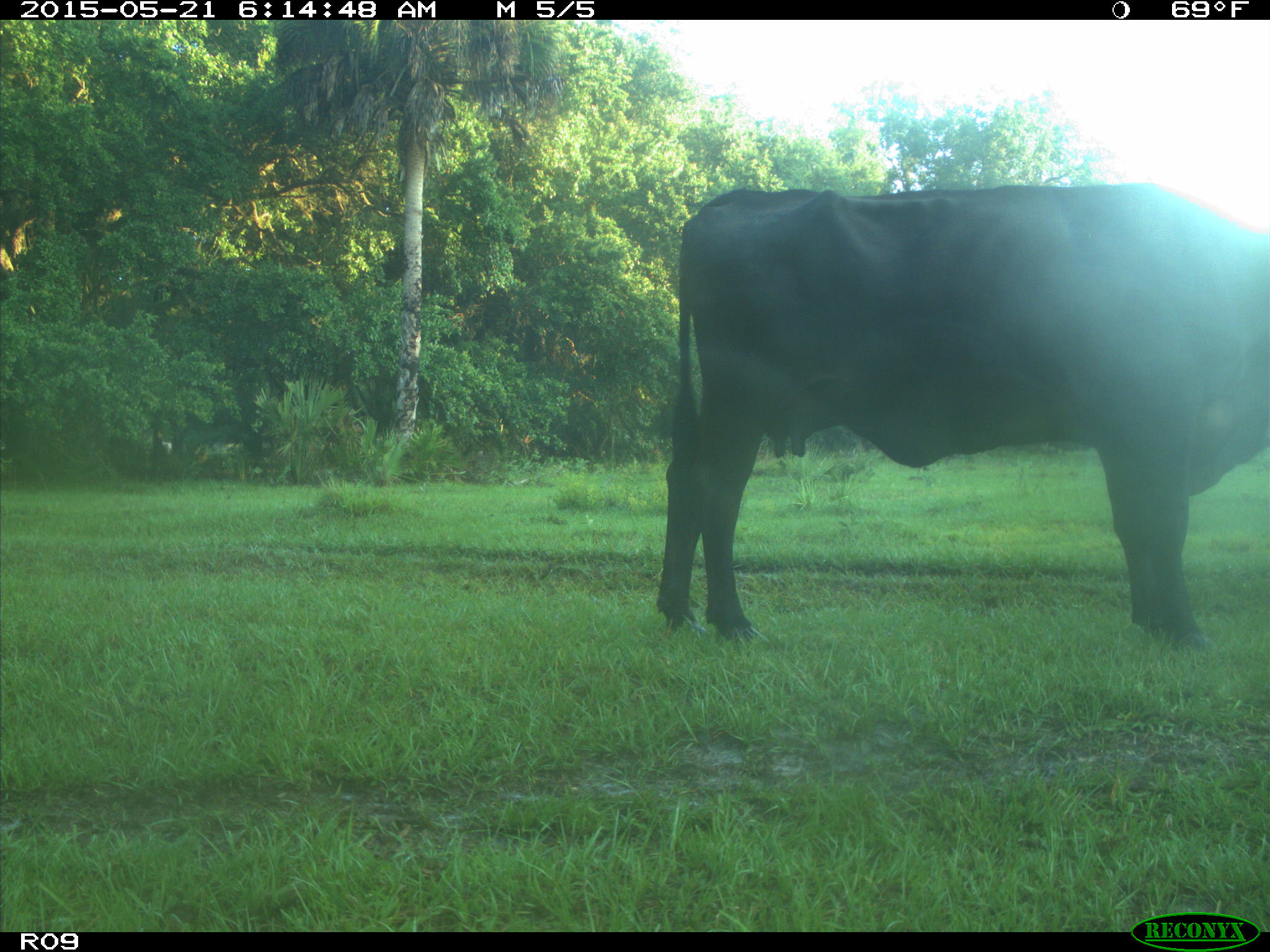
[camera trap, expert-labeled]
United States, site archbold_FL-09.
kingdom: Animalia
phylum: Chordata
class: Mammalia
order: Artiodactyla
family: Bovidae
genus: Bos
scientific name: Bos taurus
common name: domestic cow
Bos taurus (domestic cow).